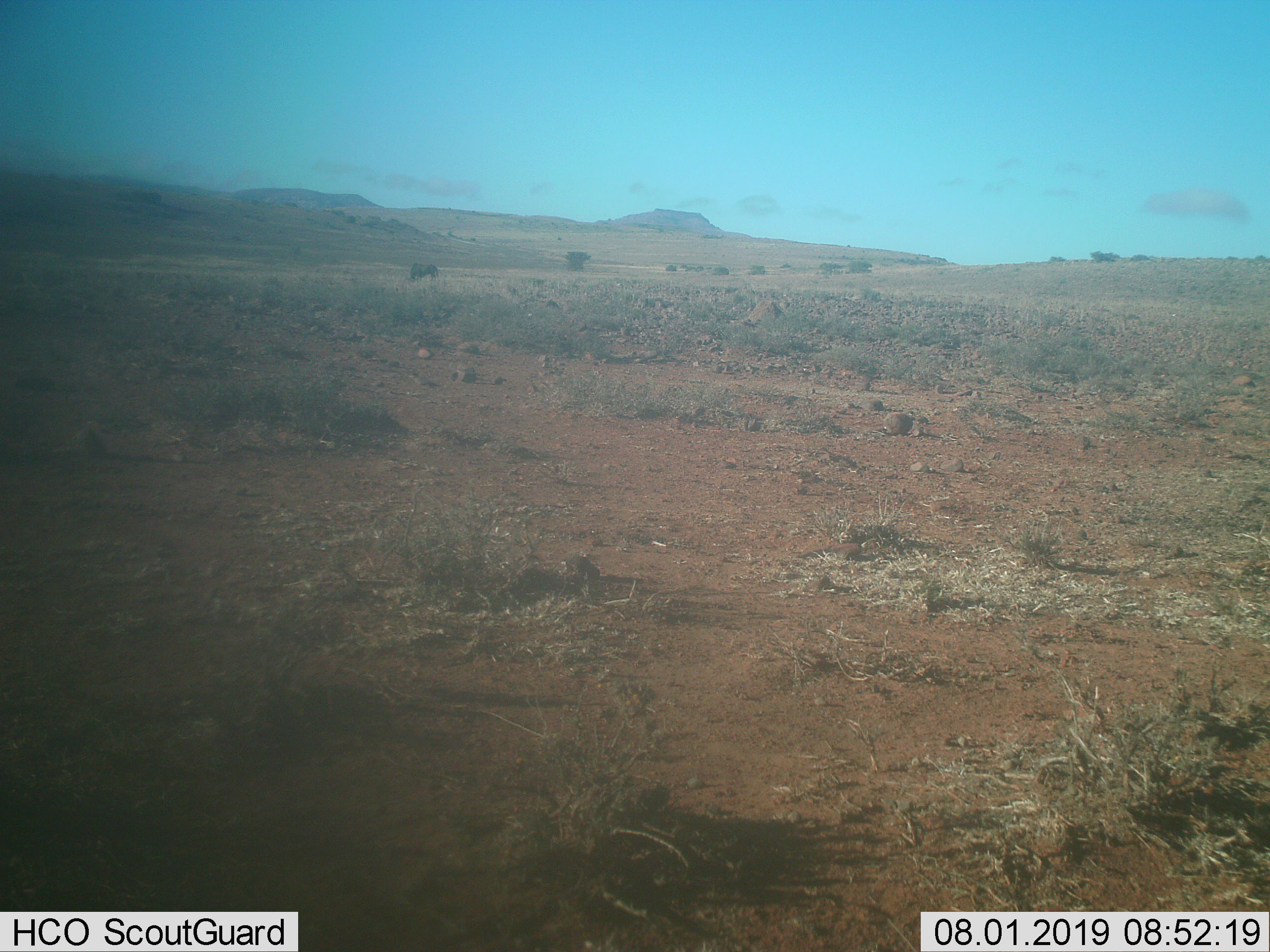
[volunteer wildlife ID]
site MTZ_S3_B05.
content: unidentified animal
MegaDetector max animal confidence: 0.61